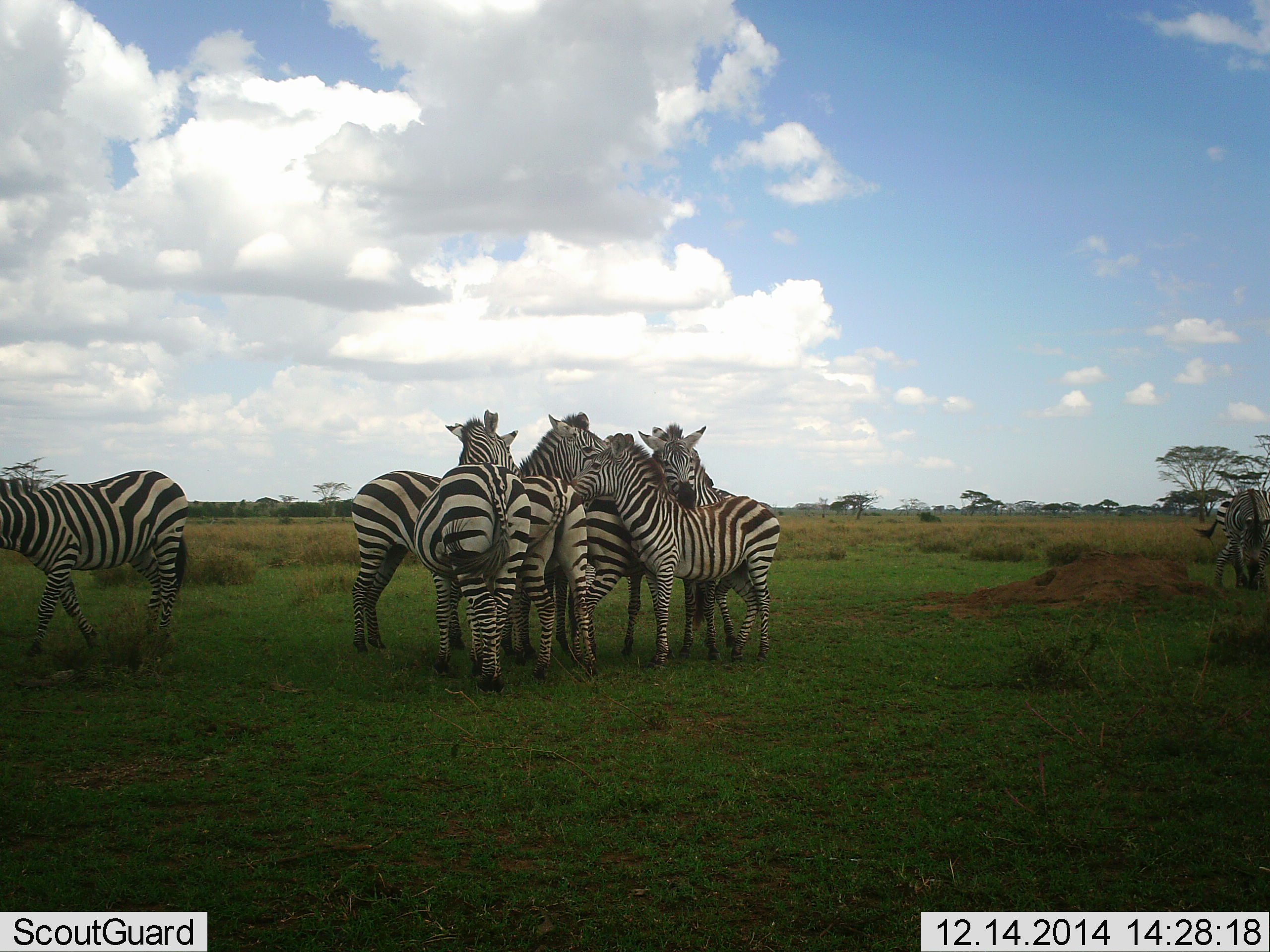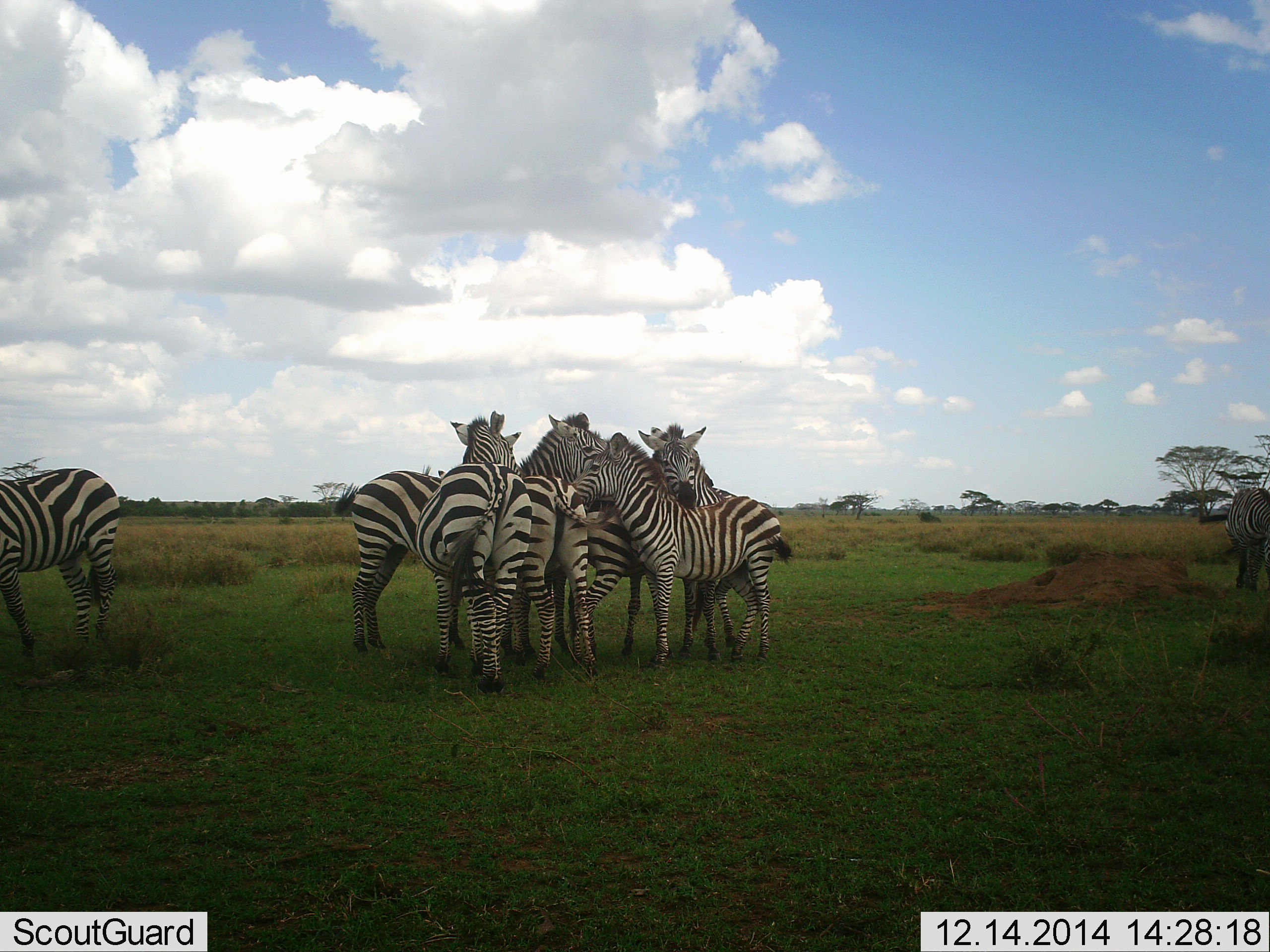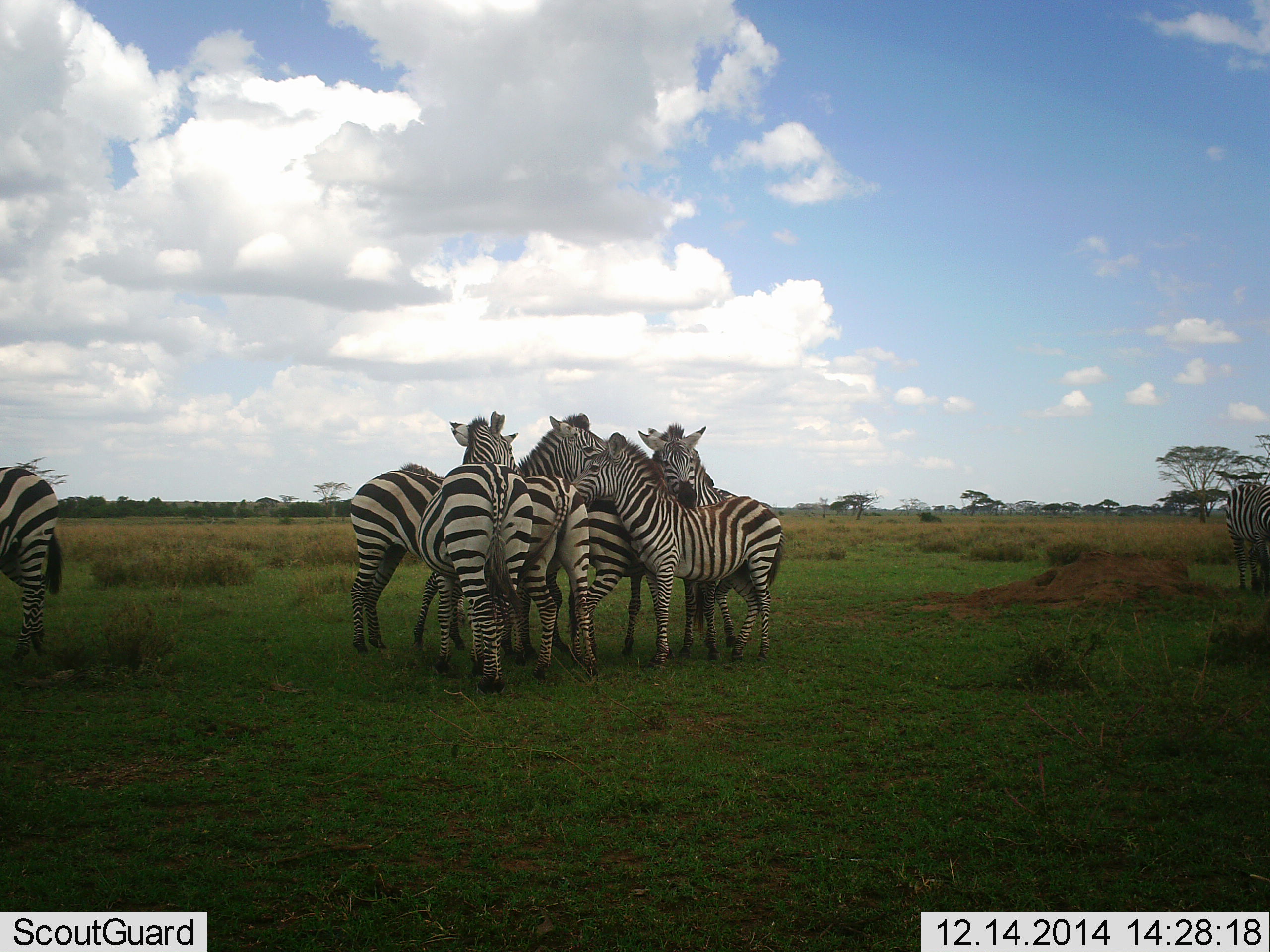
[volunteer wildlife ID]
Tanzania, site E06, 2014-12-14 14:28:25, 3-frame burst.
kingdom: Animalia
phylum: Chordata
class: Mammalia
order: Perissodactyla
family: Equidae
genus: Equus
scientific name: Equus quagga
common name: plains zebra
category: zebra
Zebra (plains zebra) (Equus quagga), count 8. Behavior (volunteer vote fractions): standing 70%, resting 0%, moving 30%, interacting 90%. Young present (vote fraction): 10%. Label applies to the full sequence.